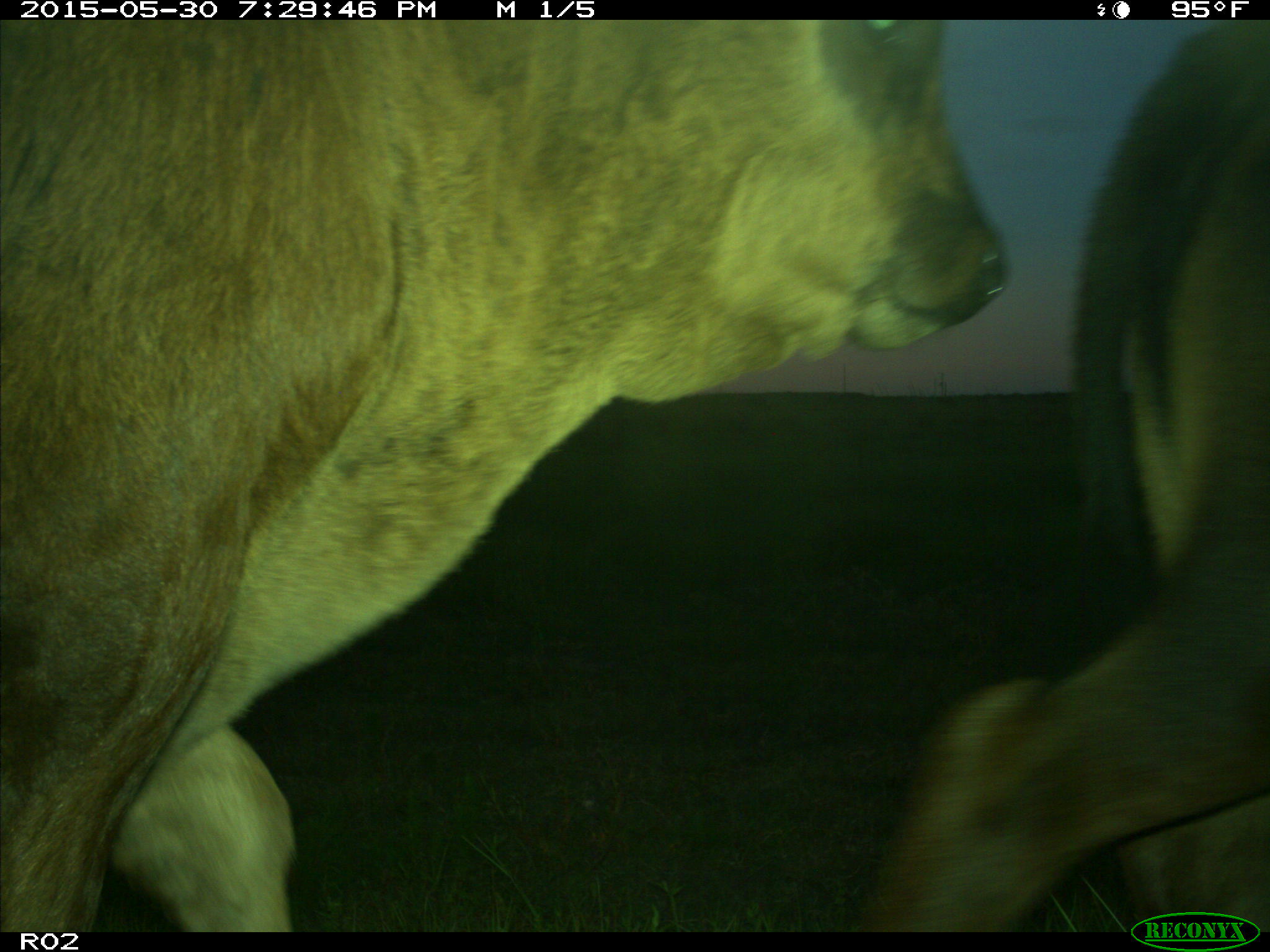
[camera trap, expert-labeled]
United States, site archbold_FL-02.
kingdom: Animalia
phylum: Chordata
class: Mammalia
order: Artiodactyla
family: Bovidae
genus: Bos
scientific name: Bos taurus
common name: domestic cow